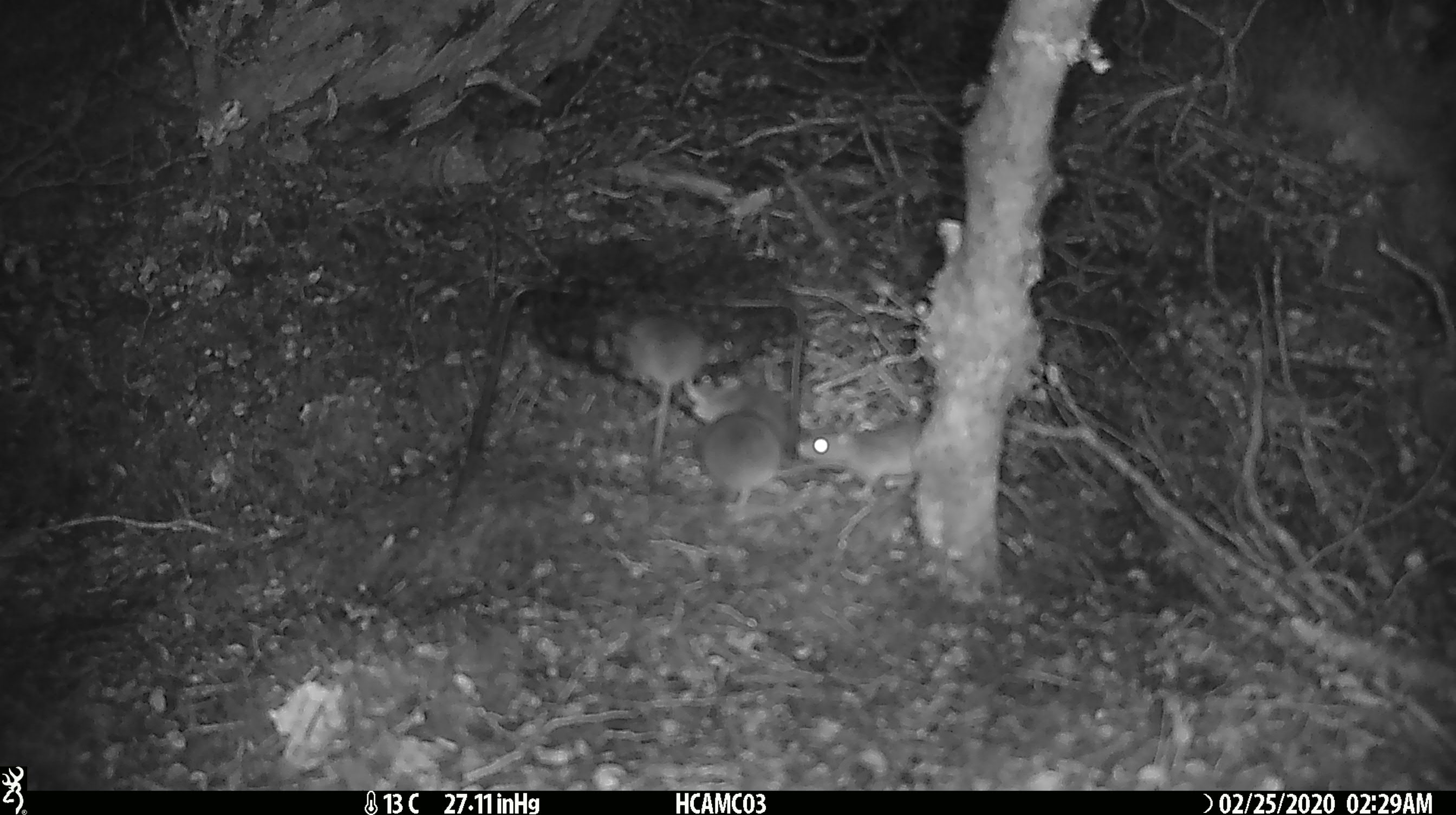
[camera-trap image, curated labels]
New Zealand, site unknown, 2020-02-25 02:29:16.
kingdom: Animalia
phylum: Chordata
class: Mammalia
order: Rodentia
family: Muridae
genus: Mus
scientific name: Mus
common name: mouse